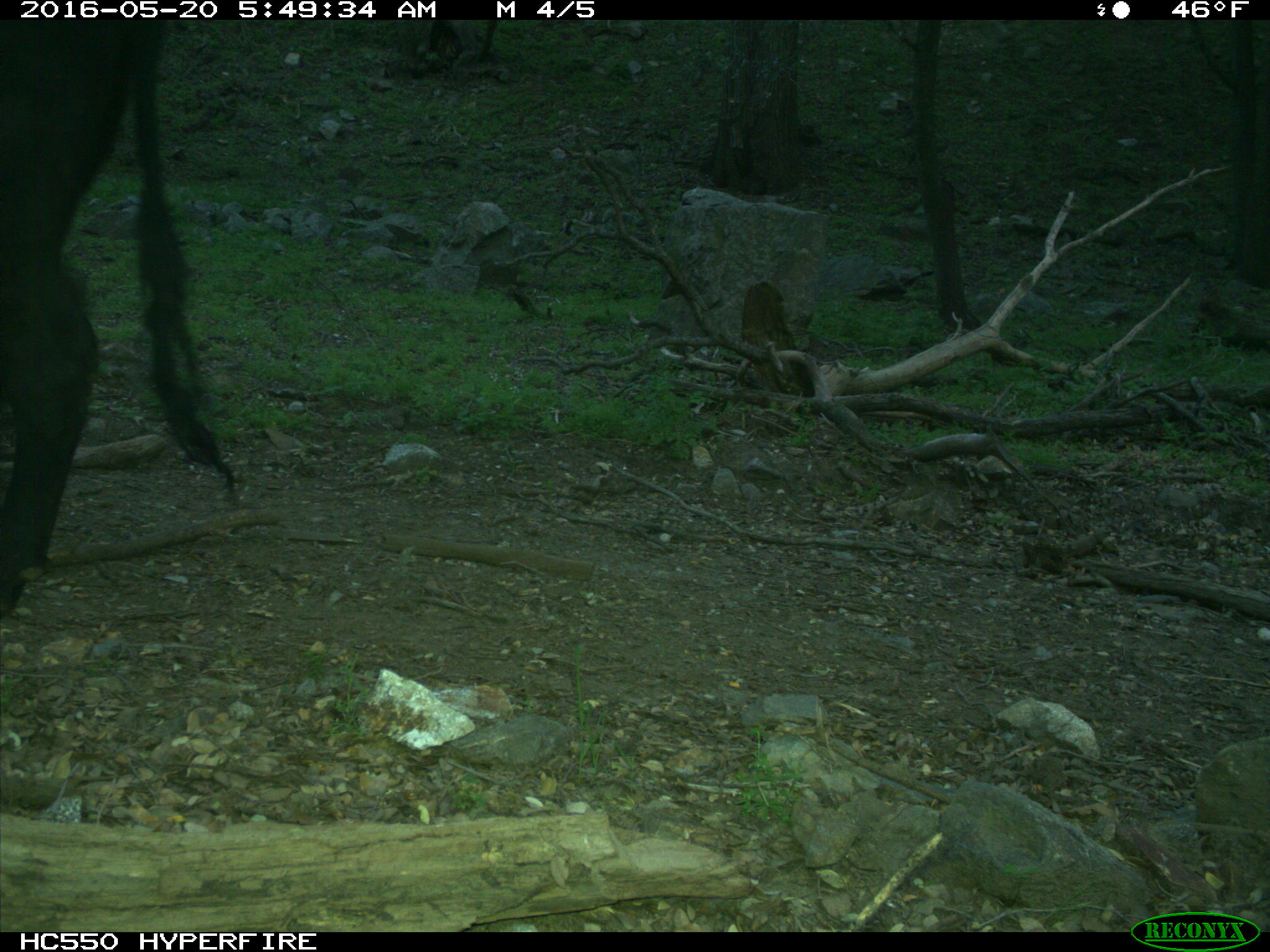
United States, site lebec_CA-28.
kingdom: Animalia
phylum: Chordata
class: Mammalia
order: Artiodactyla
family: Bovidae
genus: Bos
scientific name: Bos taurus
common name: domestic cow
Bos taurus (domestic cow).